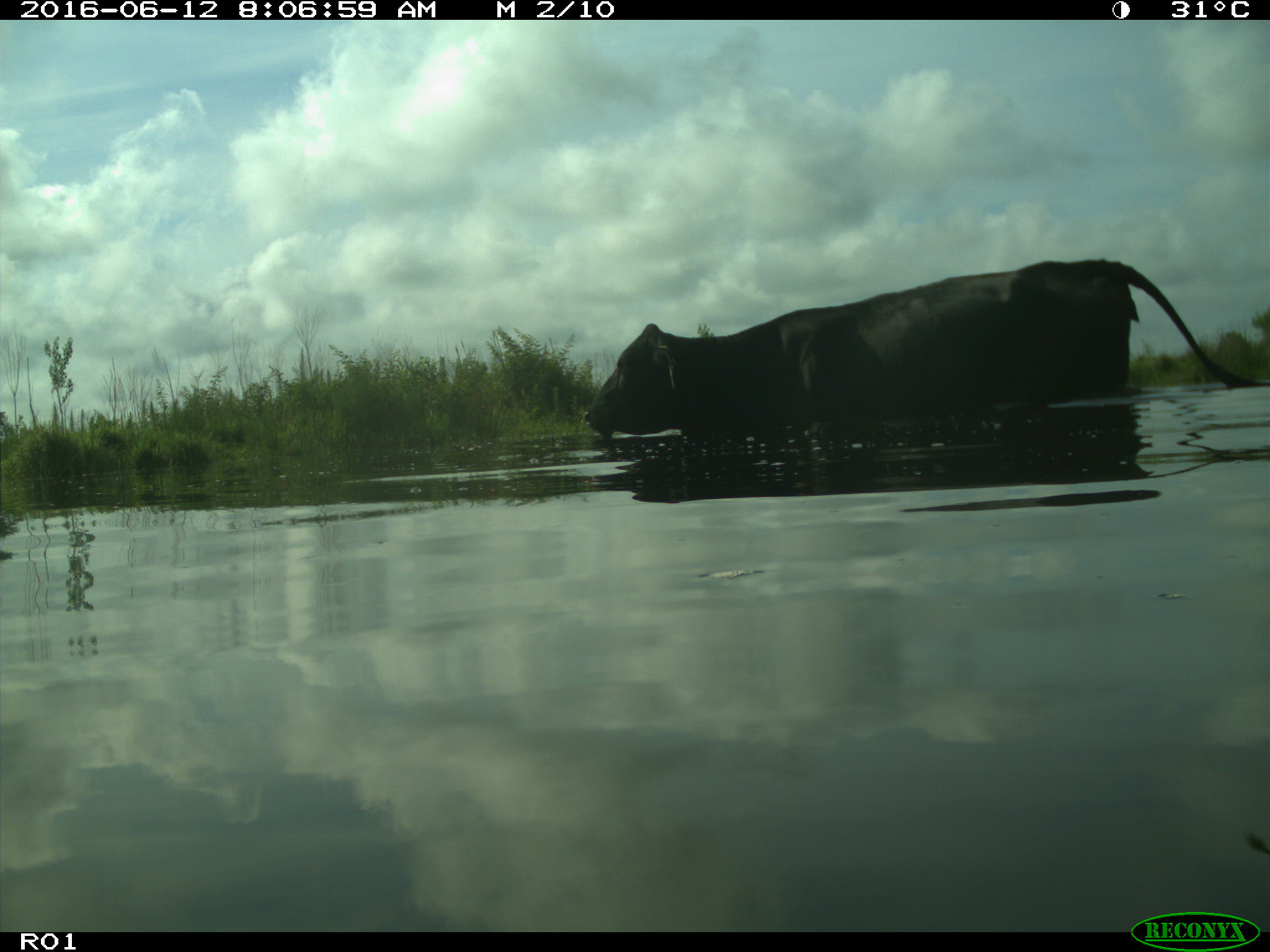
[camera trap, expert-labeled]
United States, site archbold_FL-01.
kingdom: Animalia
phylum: Chordata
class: Mammalia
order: Artiodactyla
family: Bovidae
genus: Bos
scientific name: Bos taurus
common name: domestic cow